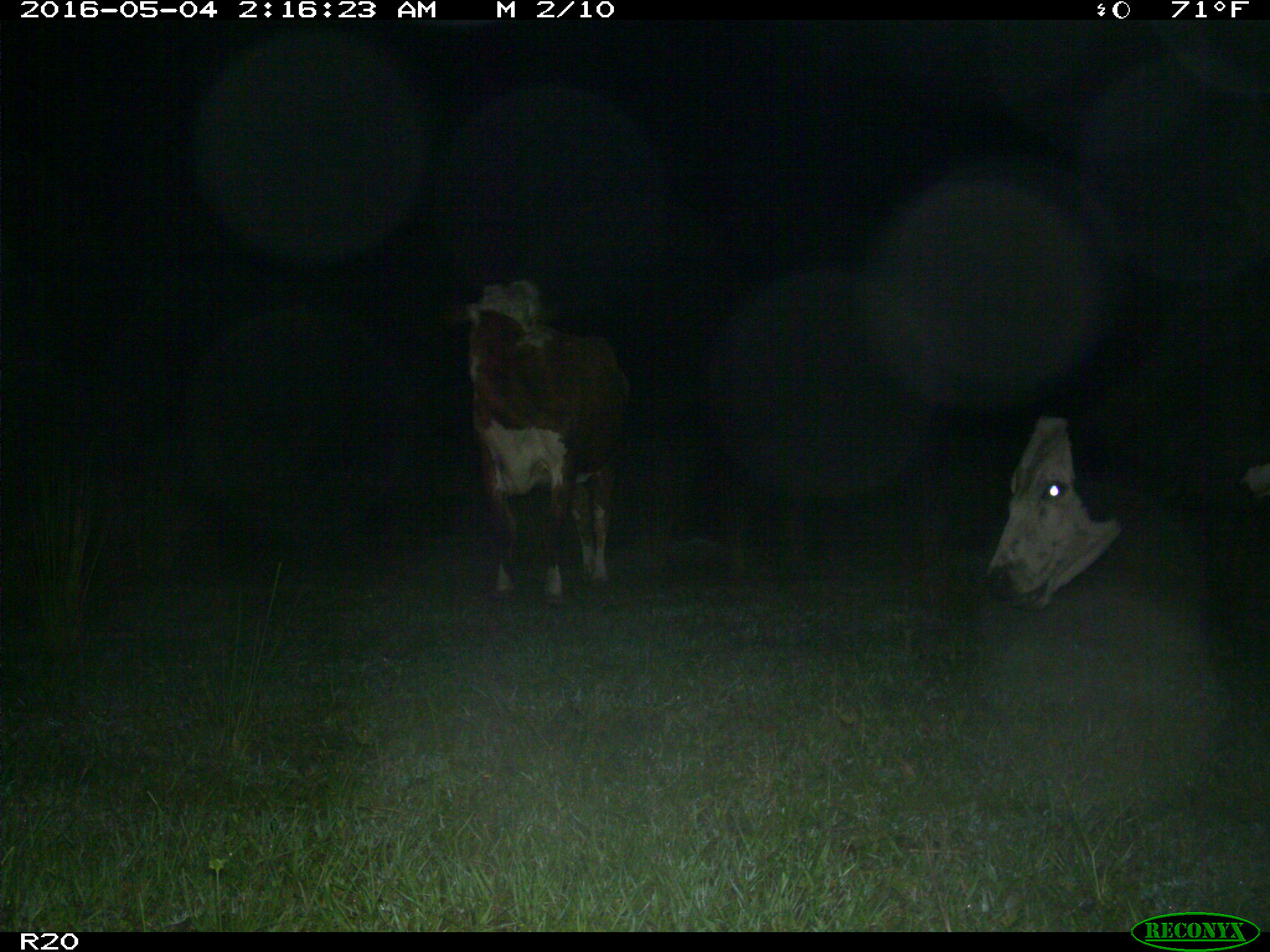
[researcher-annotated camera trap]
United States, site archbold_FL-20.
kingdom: Animalia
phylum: Chordata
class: Mammalia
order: Artiodactyla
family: Bovidae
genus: Bos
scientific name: Bos taurus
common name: domestic cow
Bos taurus (domestic cow).